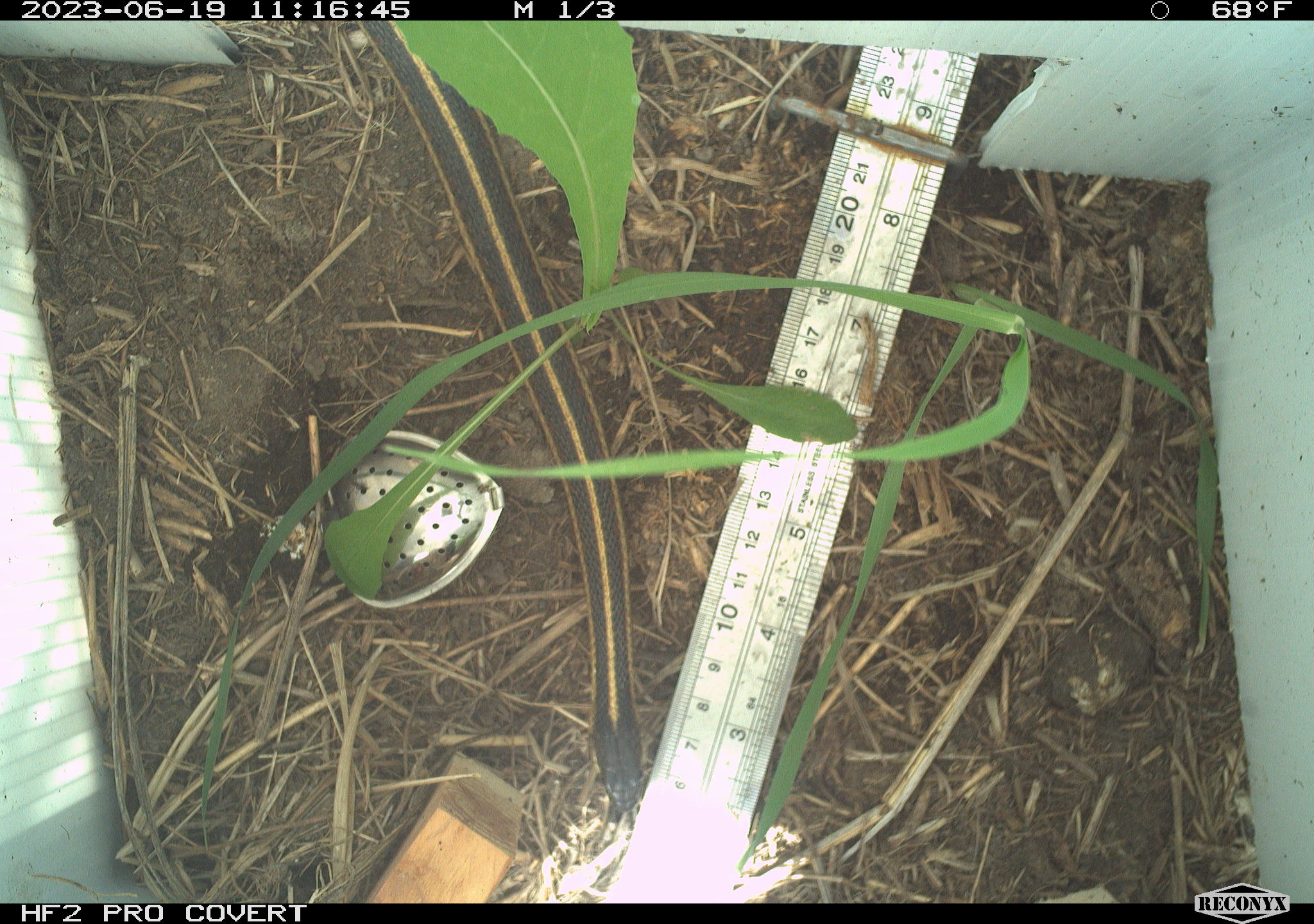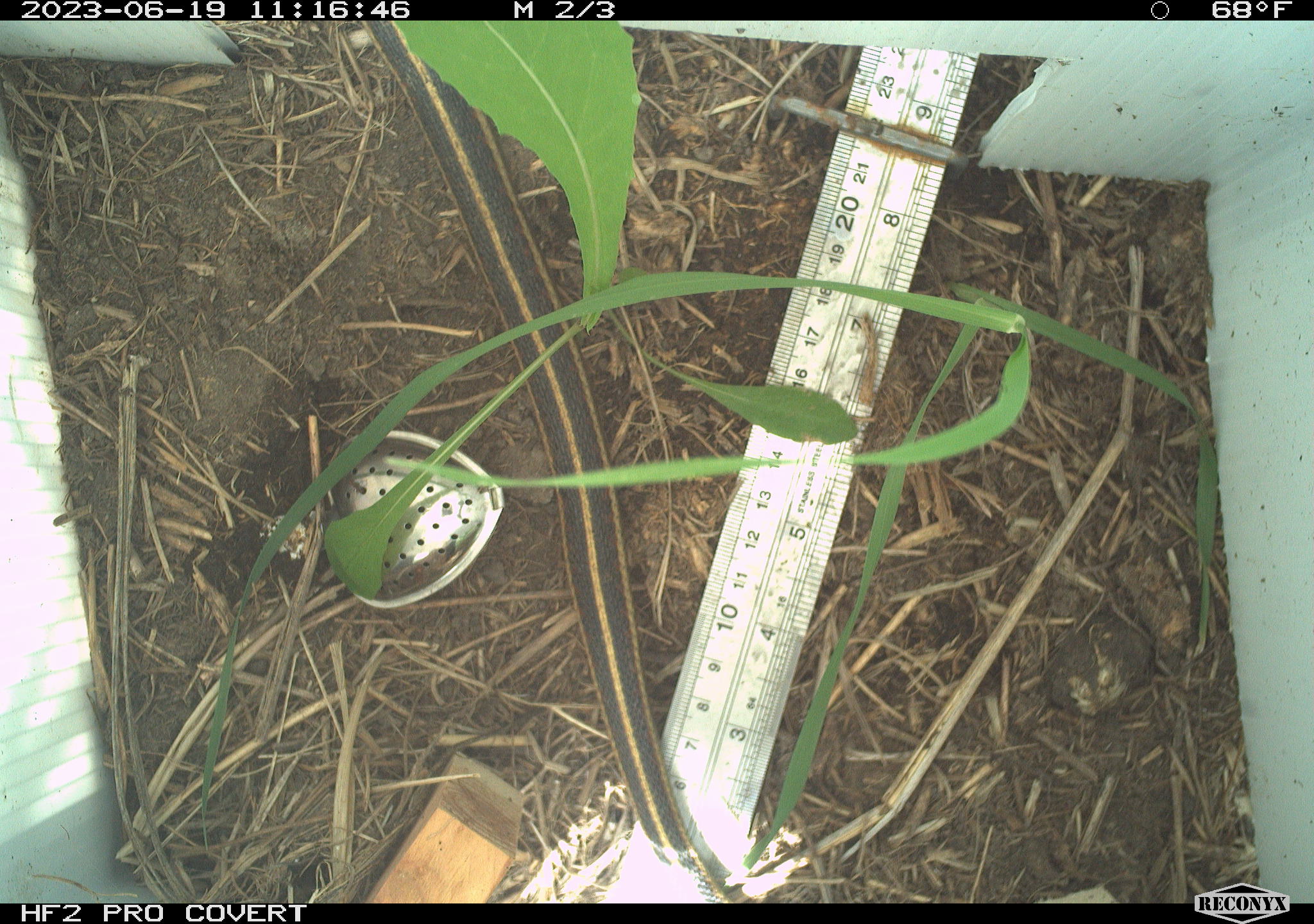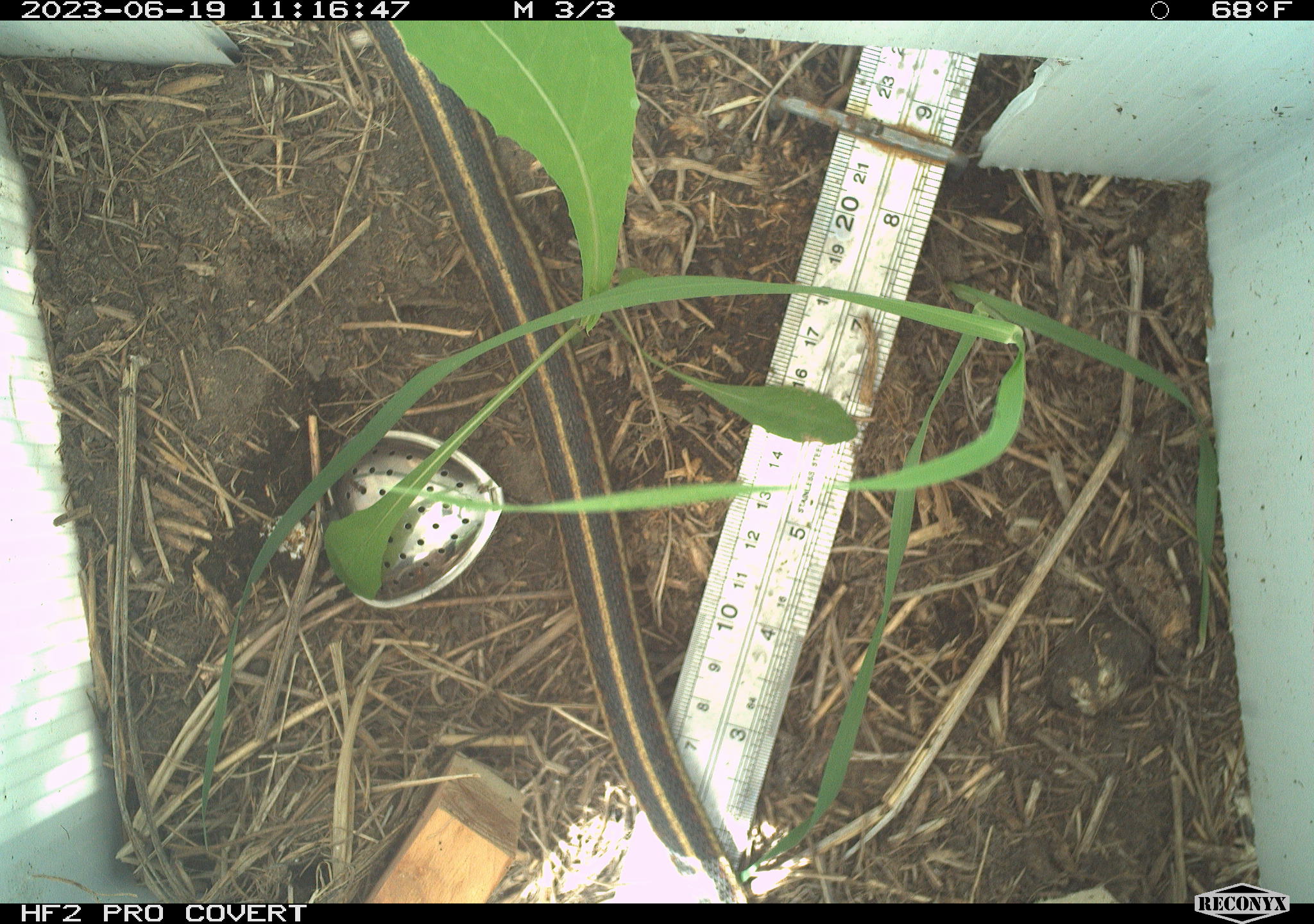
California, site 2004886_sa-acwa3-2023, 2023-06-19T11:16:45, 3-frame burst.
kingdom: Animalia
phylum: Chordata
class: Reptilia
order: Squamata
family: Colubridae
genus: Thamnophis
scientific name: Thamnophis elegans elegans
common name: mountain gartersnake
Mountain gartersnake (Thamnophis elegans elegans).